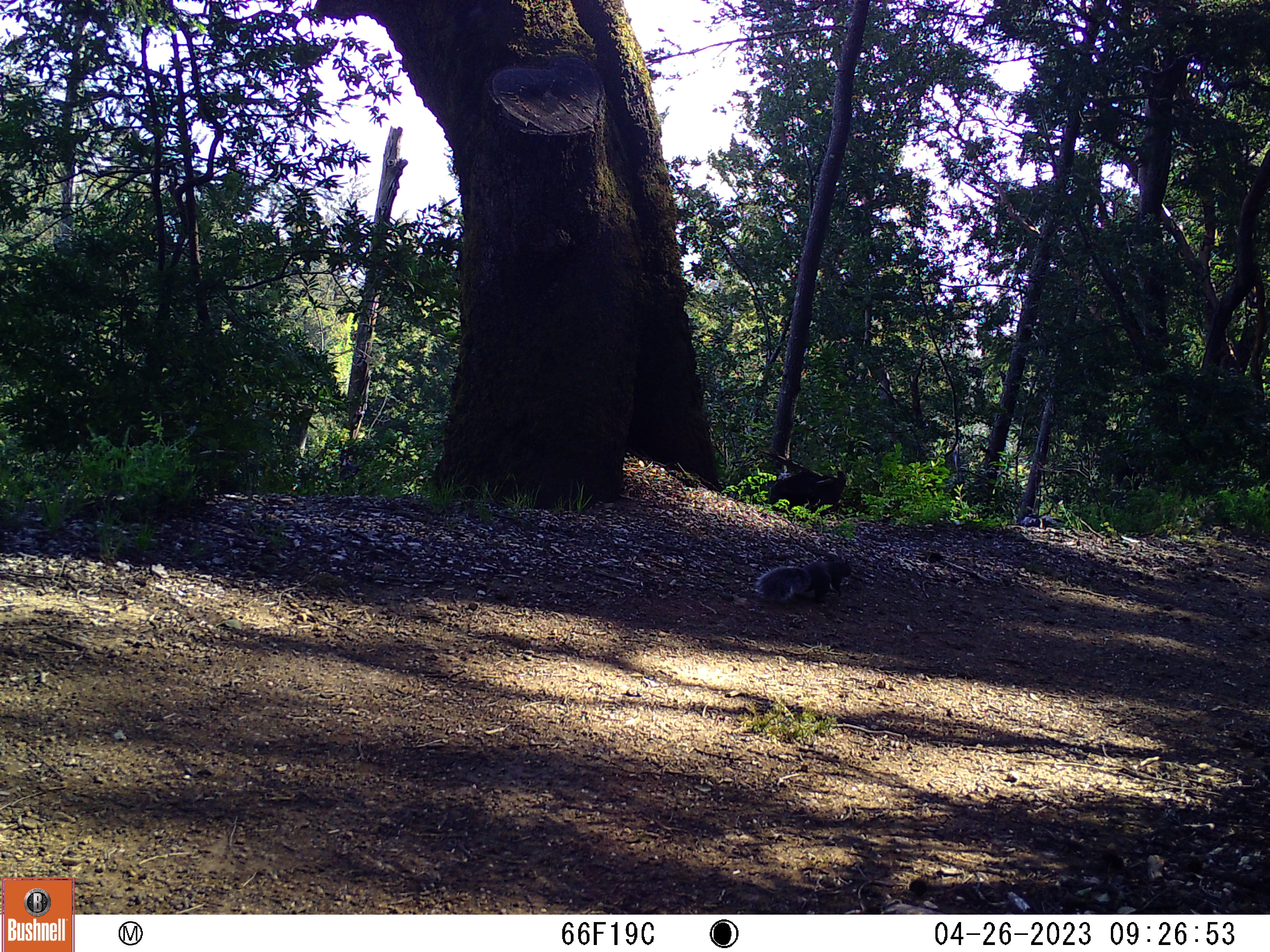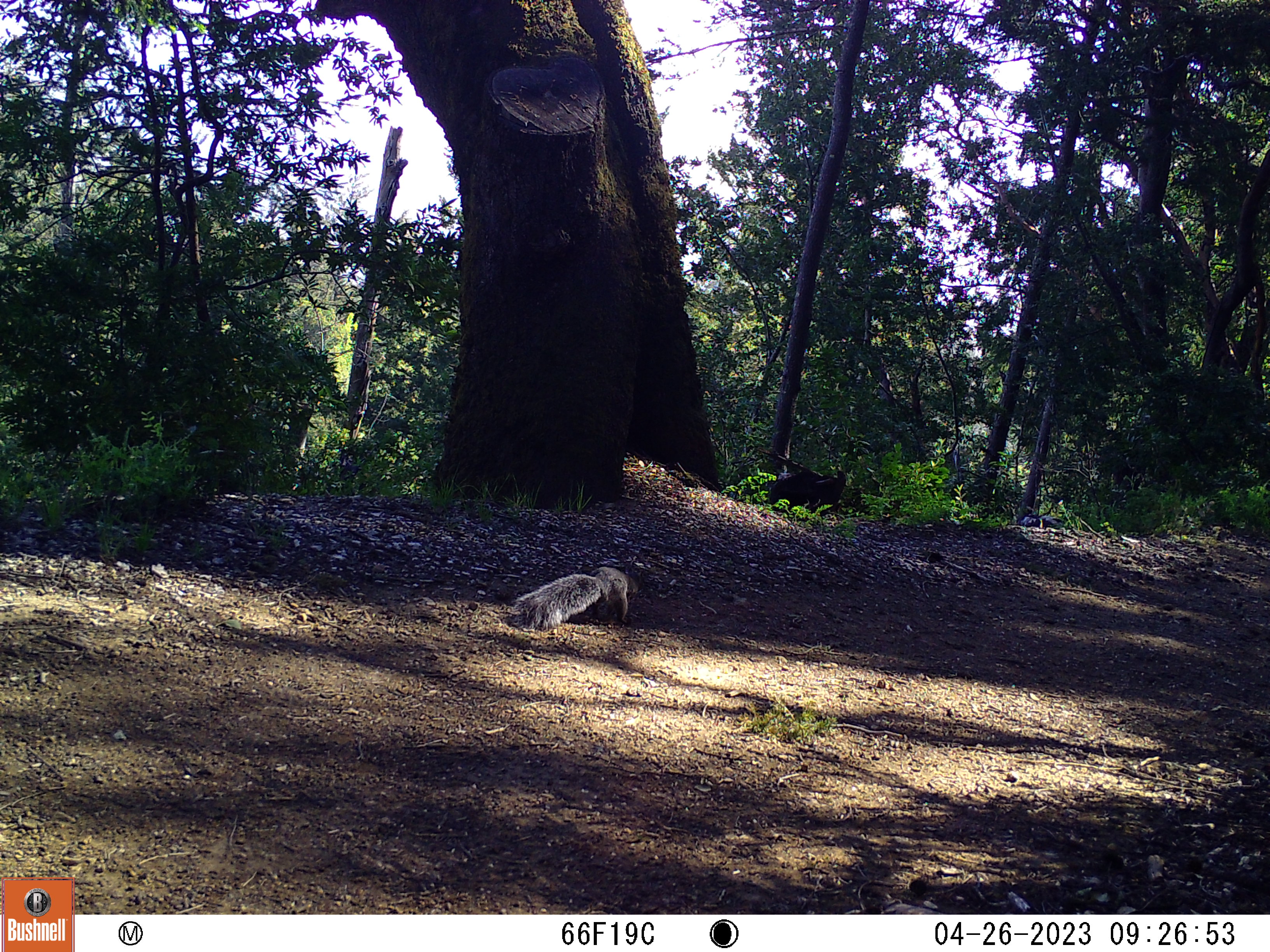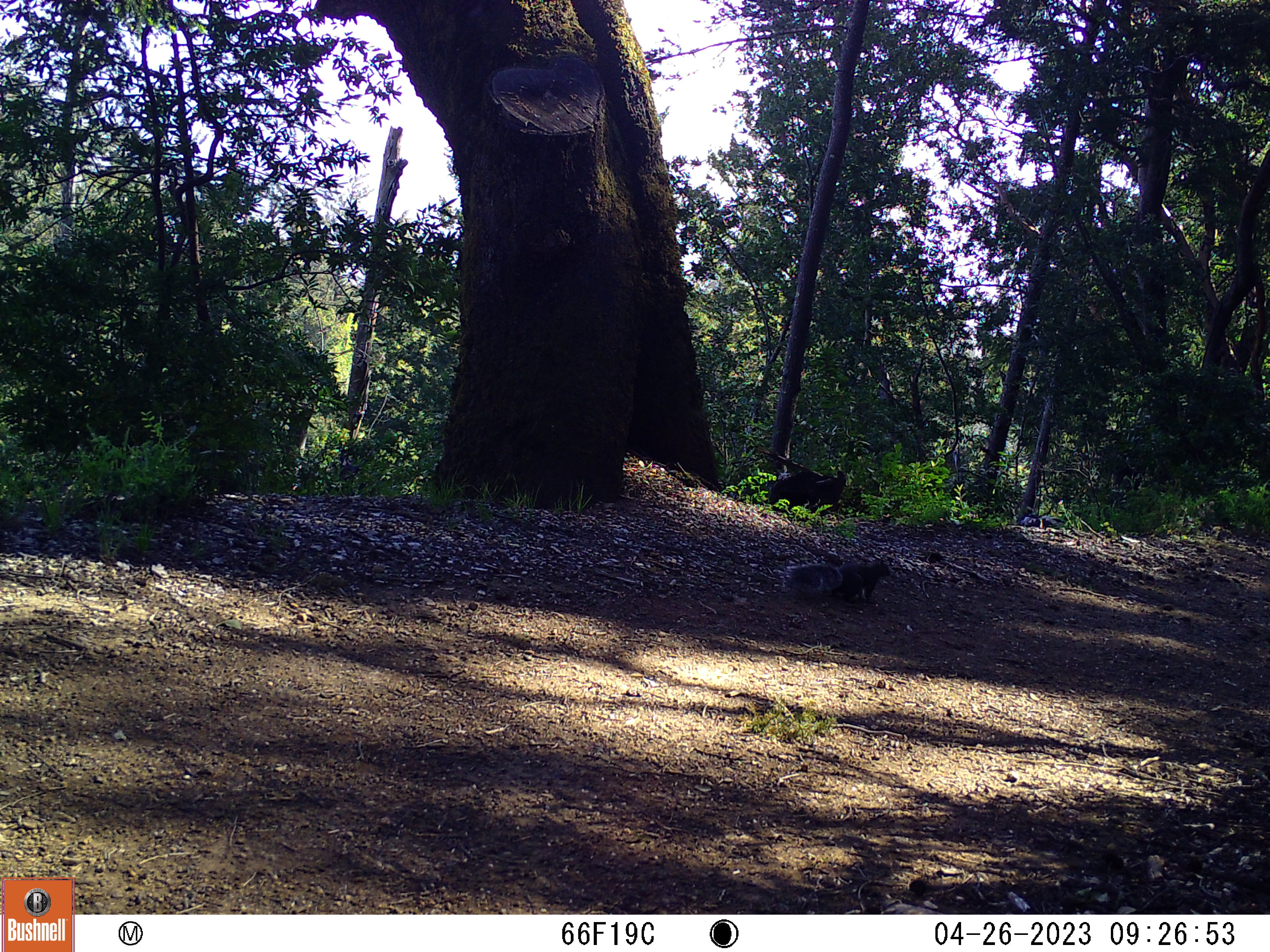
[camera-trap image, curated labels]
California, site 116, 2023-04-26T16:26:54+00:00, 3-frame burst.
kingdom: Animalia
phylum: Chordata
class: Mammalia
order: Rodentia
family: Sciuridae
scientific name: Sciuridae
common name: squirrel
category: unknown squirrel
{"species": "unknown squirrel (squirrel) (Sciuridae)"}